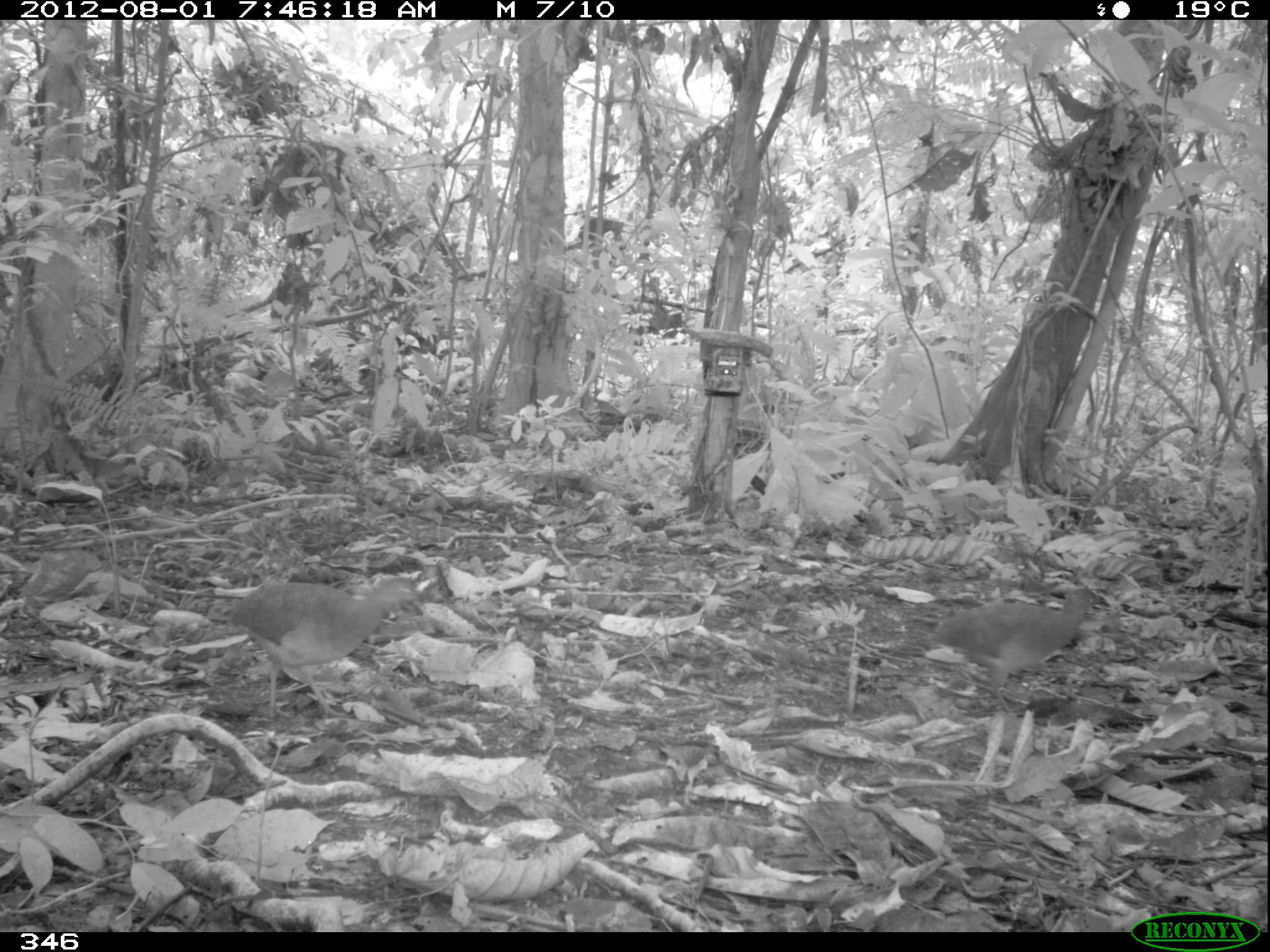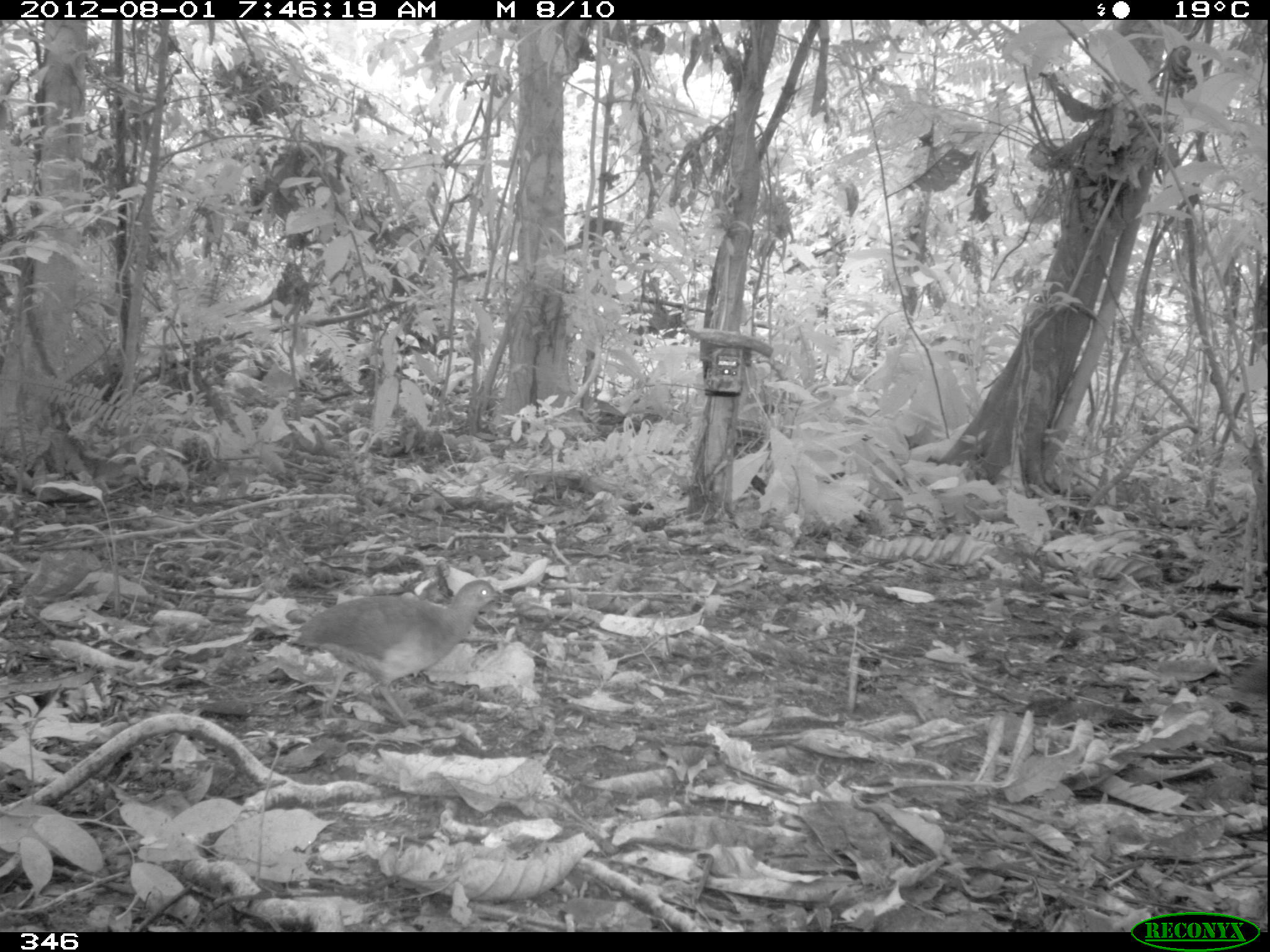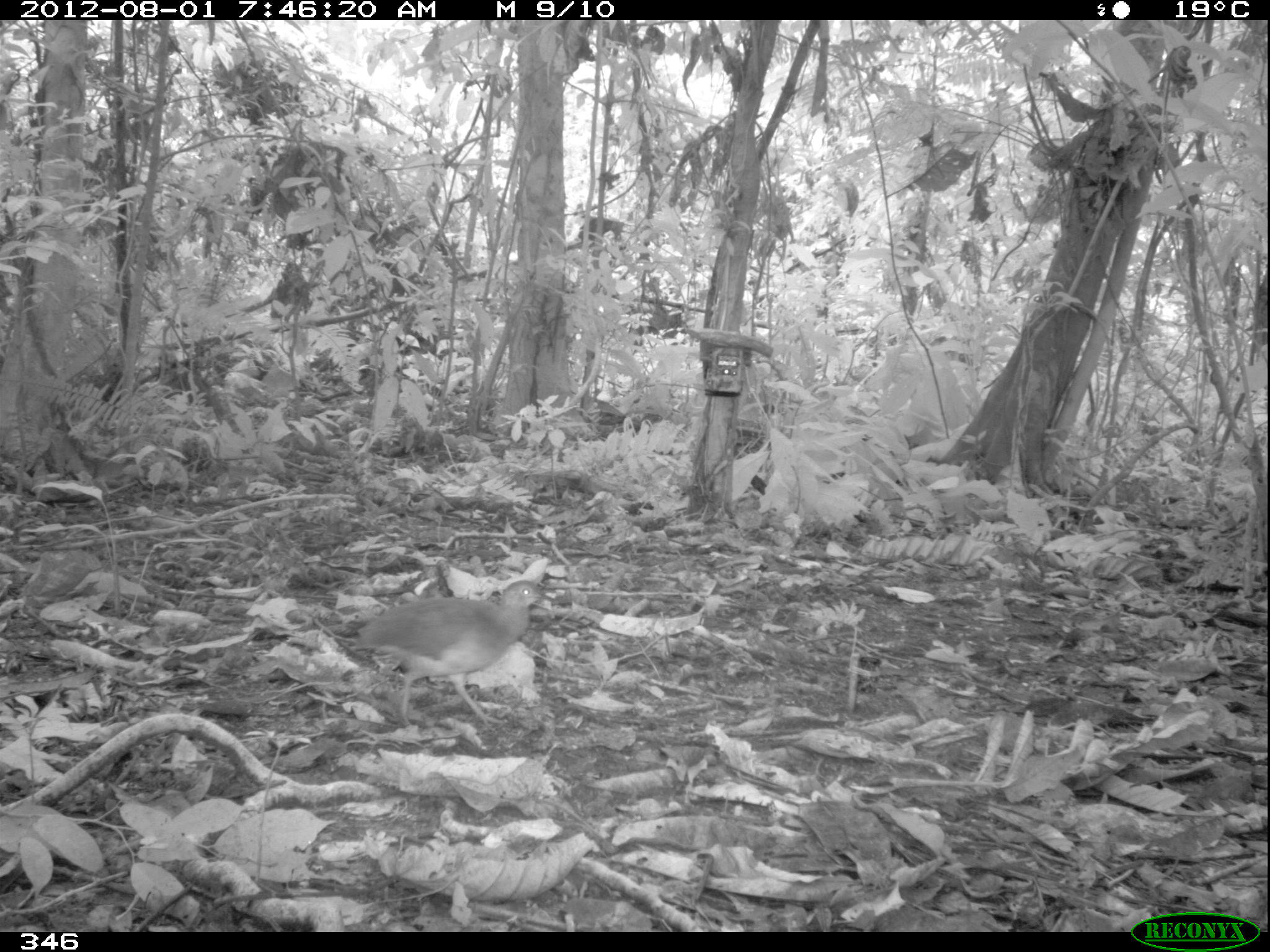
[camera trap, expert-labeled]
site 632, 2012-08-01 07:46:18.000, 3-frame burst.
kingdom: Animalia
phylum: Chordata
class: Aves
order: Galliformes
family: Phasianidae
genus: Alectoris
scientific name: Alectoris rufa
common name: red-legged partridge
Alectoris rufa (red-legged partridge).